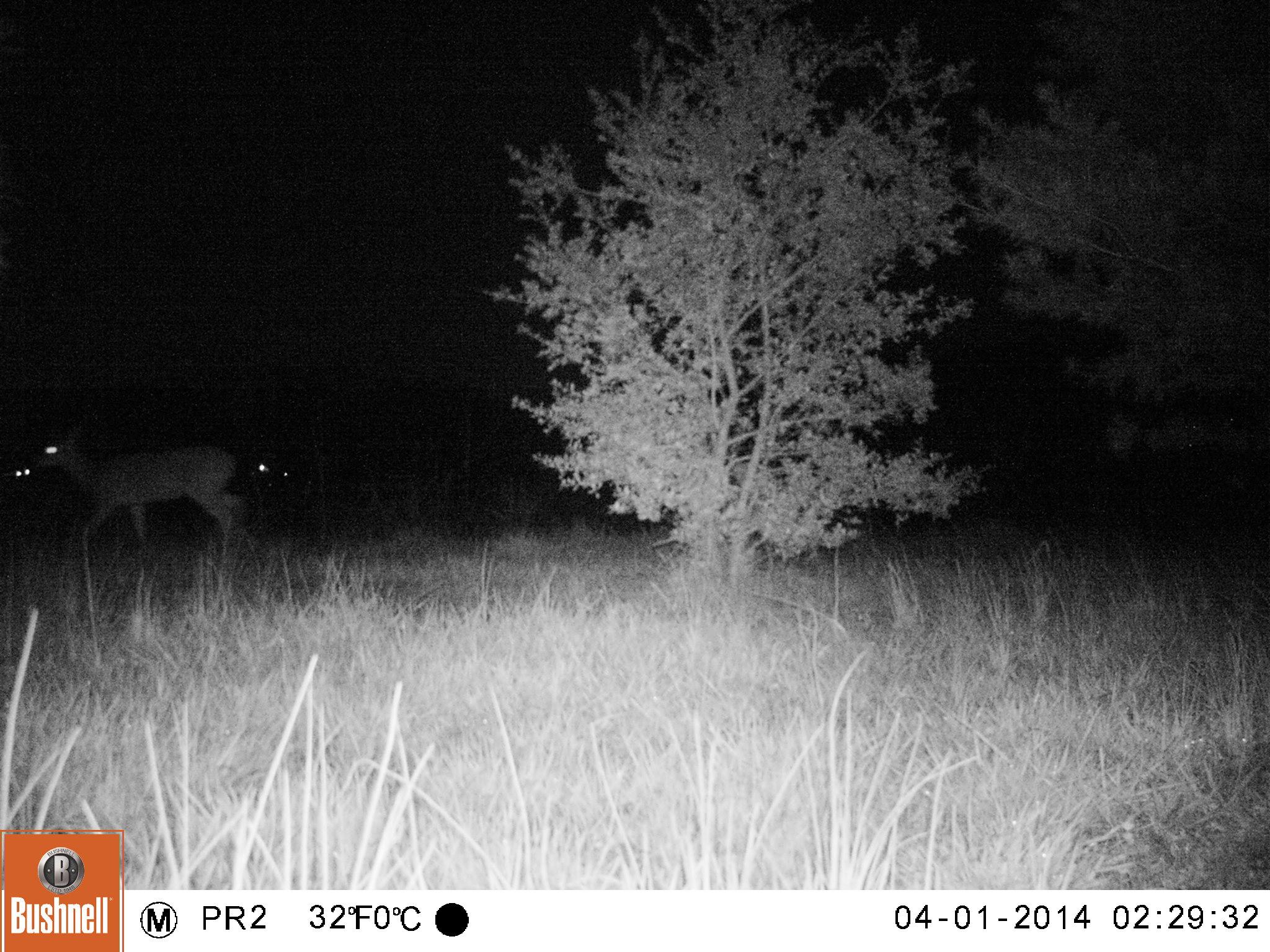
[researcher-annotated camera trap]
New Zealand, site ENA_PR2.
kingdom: Animalia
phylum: Chordata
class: Mammalia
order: Artiodactyla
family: Cervidae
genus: Odocoileus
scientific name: Odocoileus virginianus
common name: white-tailed deer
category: white tailed deer